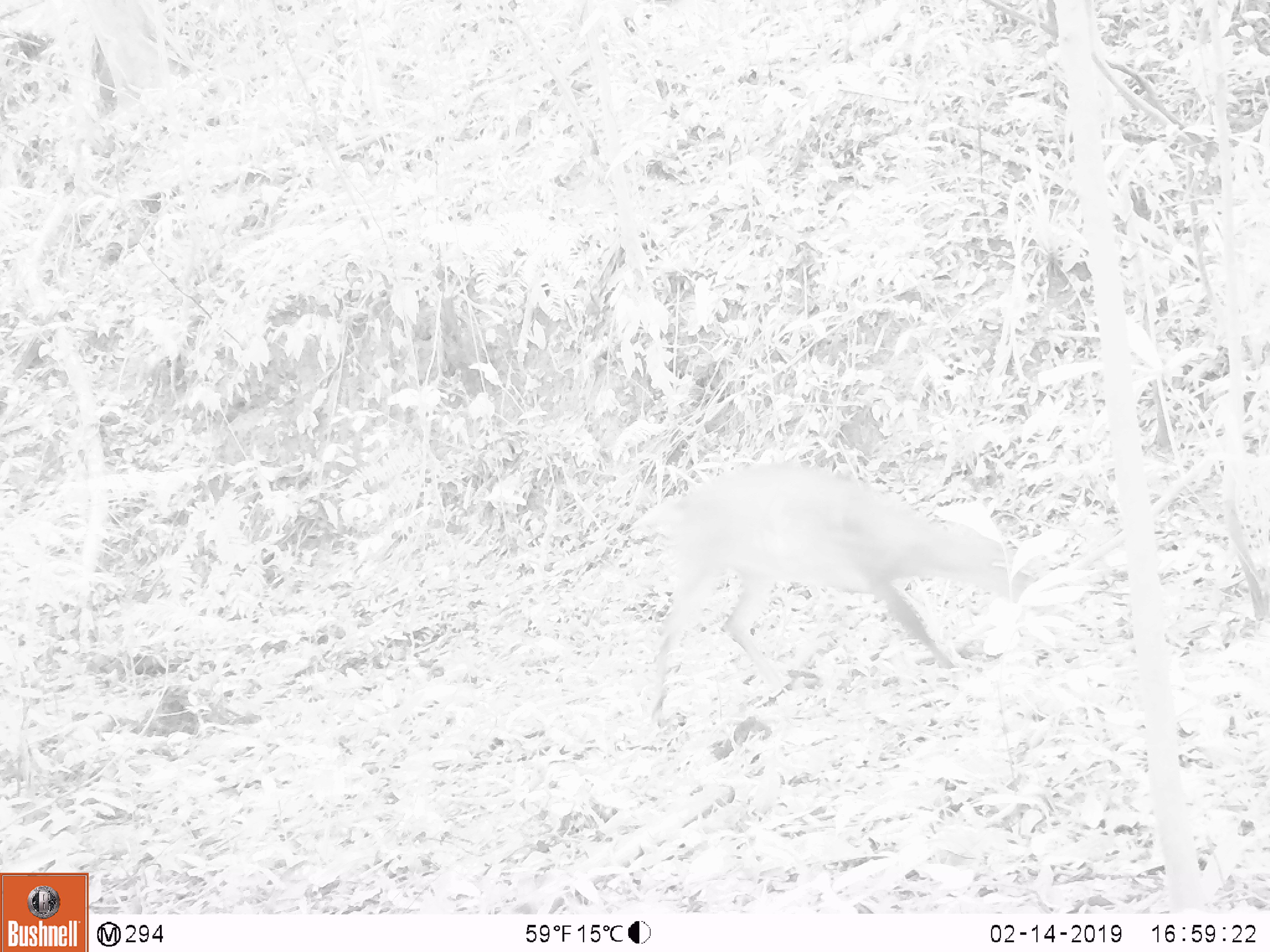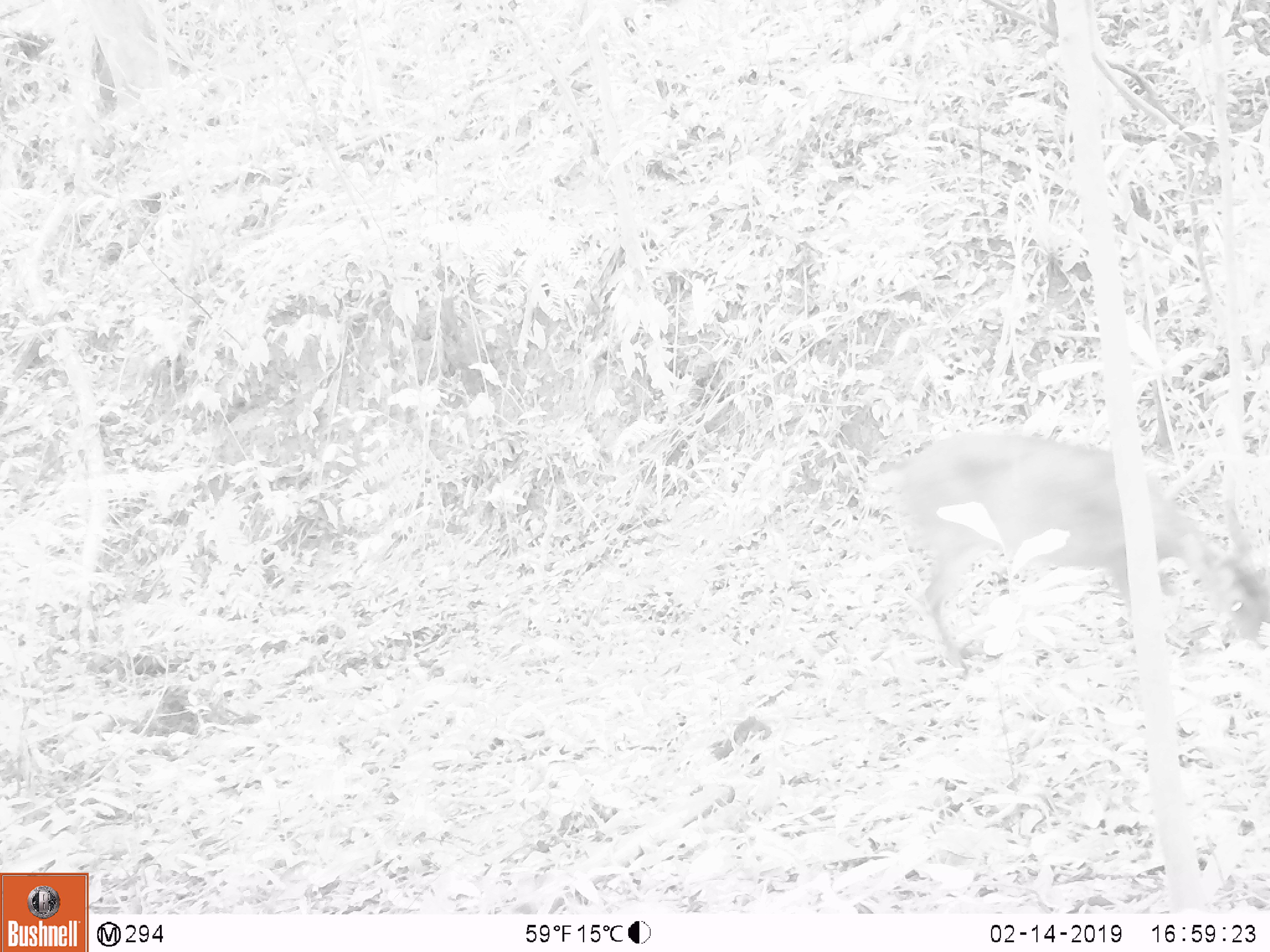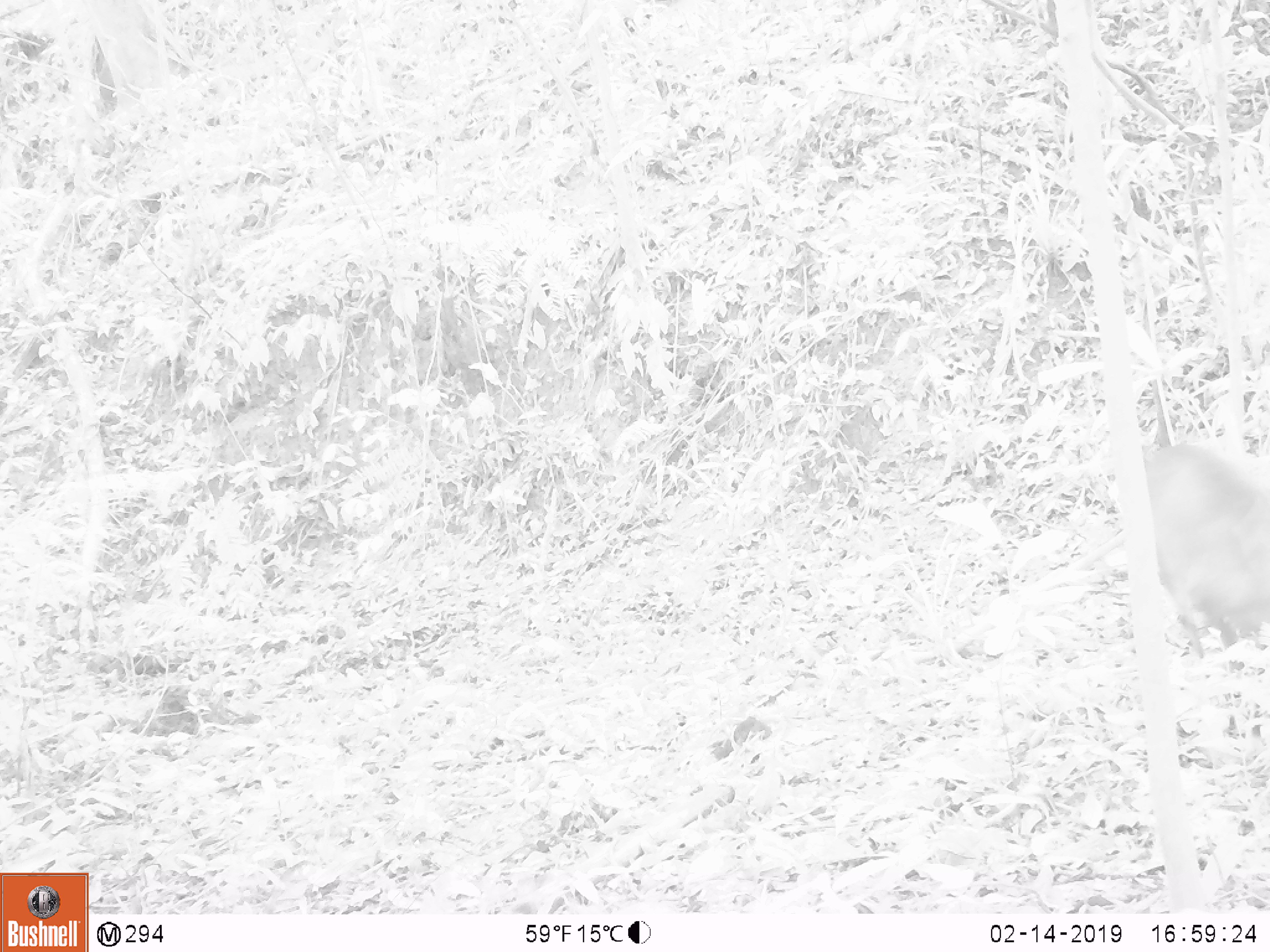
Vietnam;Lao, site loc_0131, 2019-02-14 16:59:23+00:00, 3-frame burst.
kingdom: Animalia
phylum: Chordata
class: Mammalia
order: Artiodactyla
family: Cervidae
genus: Muntiacus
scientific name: Muntiacus vuquangensis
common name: large-antlered muntjac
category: large antlered muntjac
Large antlered muntjac (large-antlered muntjac) (Muntiacus vuquangensis). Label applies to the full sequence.